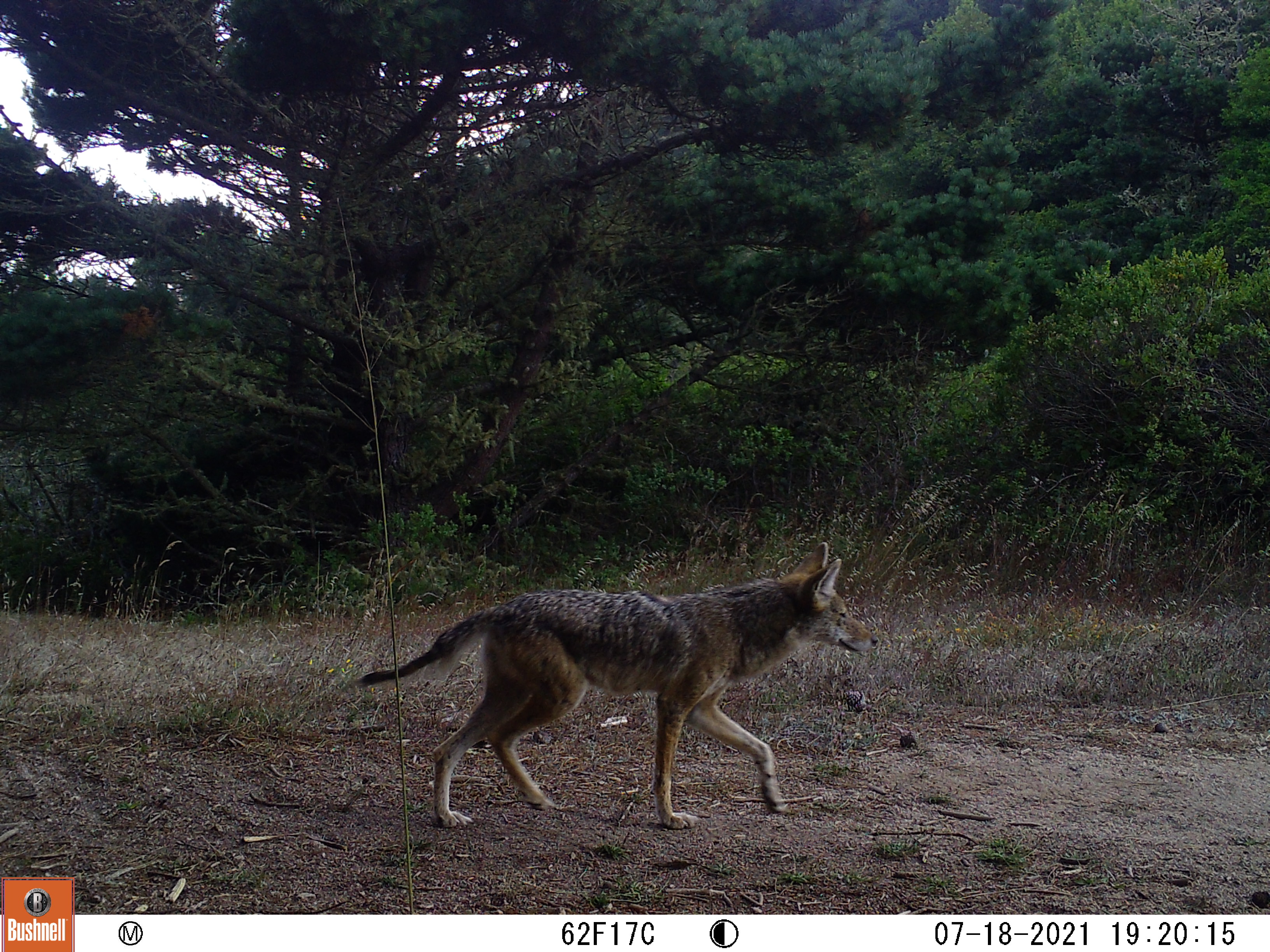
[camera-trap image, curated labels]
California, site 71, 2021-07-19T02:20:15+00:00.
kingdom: Animalia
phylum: Chordata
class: Mammalia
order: Carnivora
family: Canidae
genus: Canis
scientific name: Canis latrans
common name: coyote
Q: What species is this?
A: Coyote (Canis latrans).